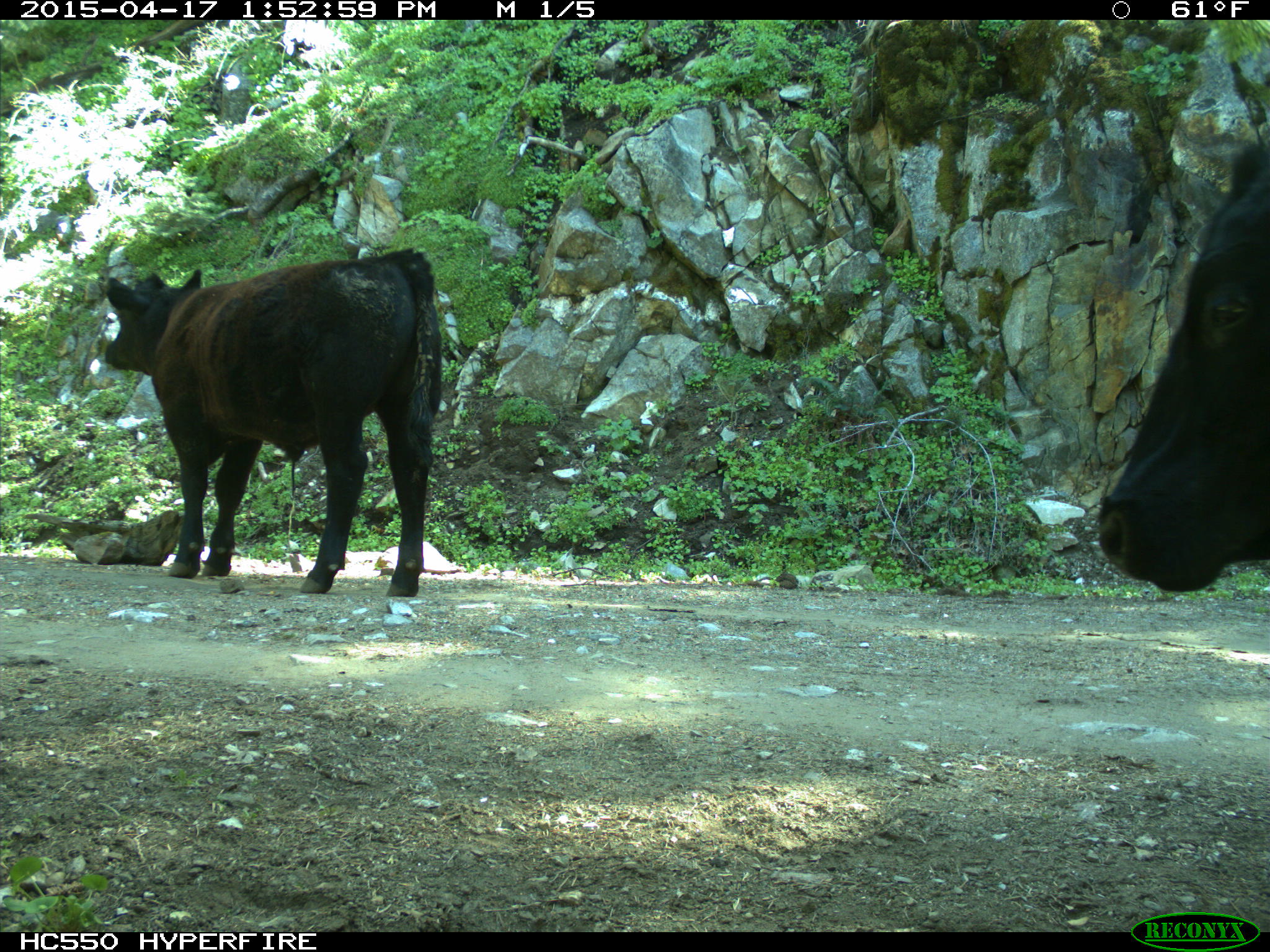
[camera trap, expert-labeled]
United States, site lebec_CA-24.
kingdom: Animalia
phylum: Chordata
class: Mammalia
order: Artiodactyla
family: Bovidae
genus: Bos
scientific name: Bos taurus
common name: domestic cow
Bos taurus (domestic cow).